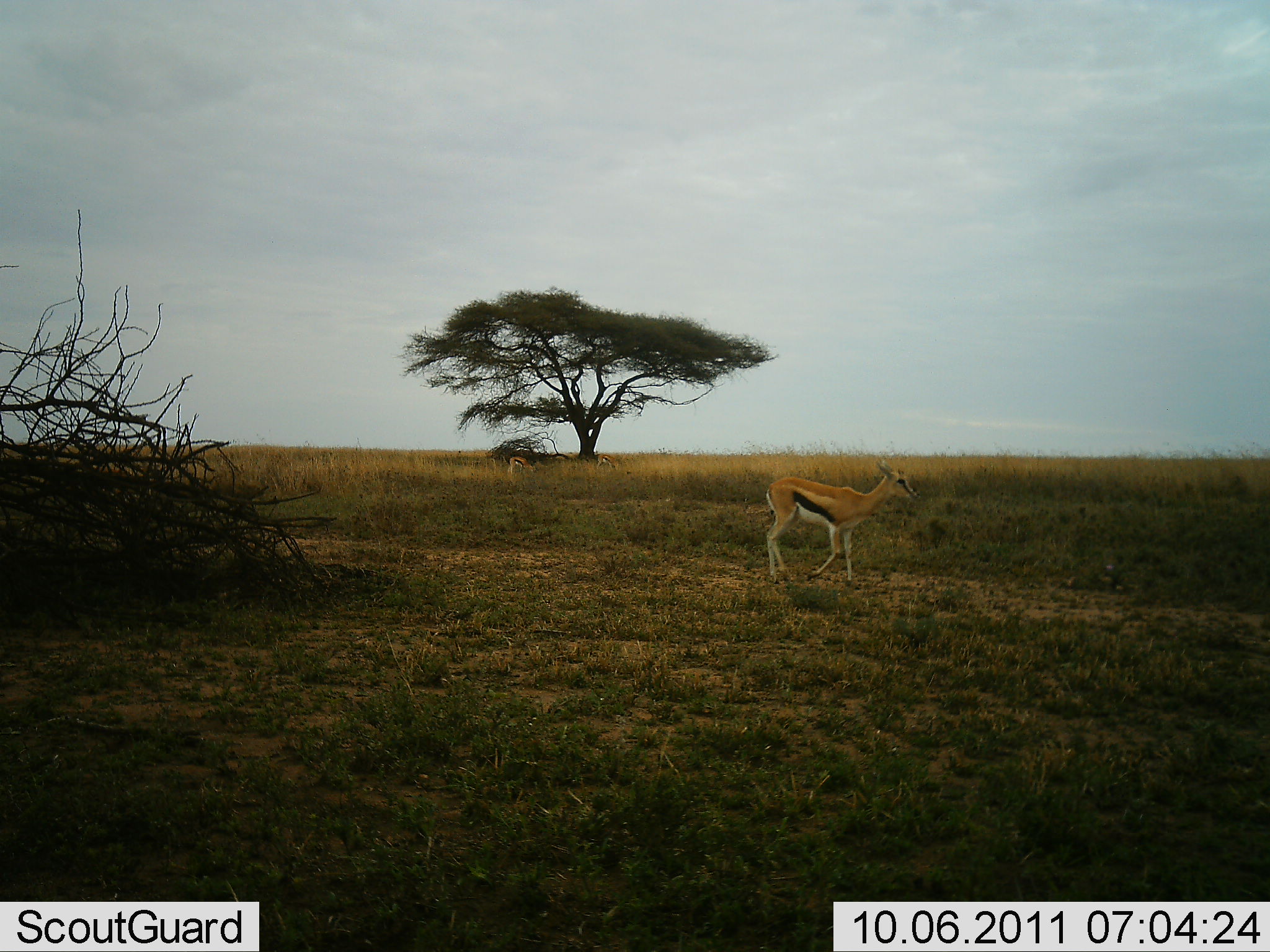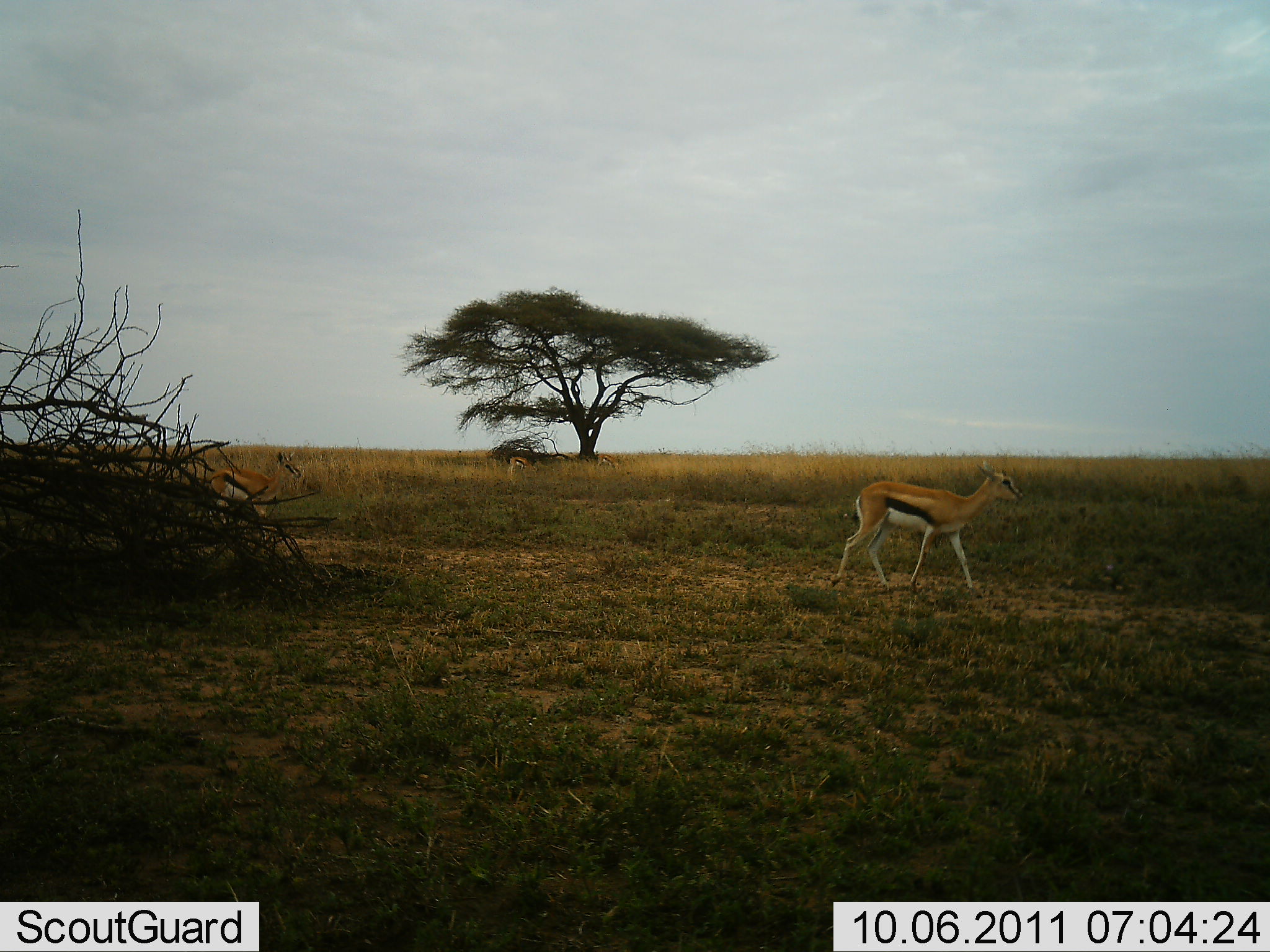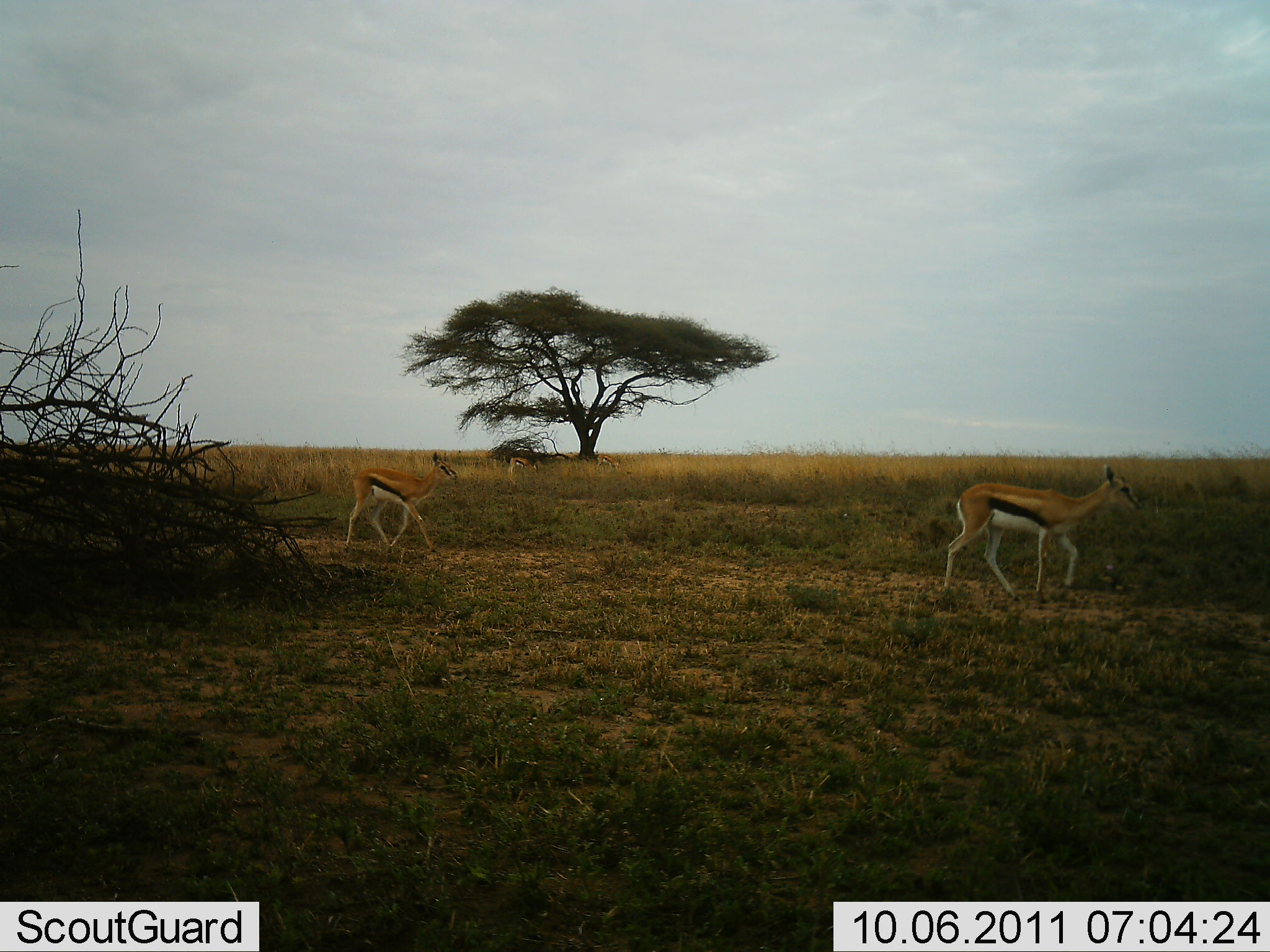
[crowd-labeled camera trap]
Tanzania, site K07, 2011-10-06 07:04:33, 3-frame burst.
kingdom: Animalia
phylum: Chordata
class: Mammalia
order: Artiodactyla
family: Bovidae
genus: Eudorcas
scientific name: Eudorcas thomsonii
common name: thomson's gazelle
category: gazellethomsons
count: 2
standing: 9%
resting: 0%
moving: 91%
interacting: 0%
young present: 9%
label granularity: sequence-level